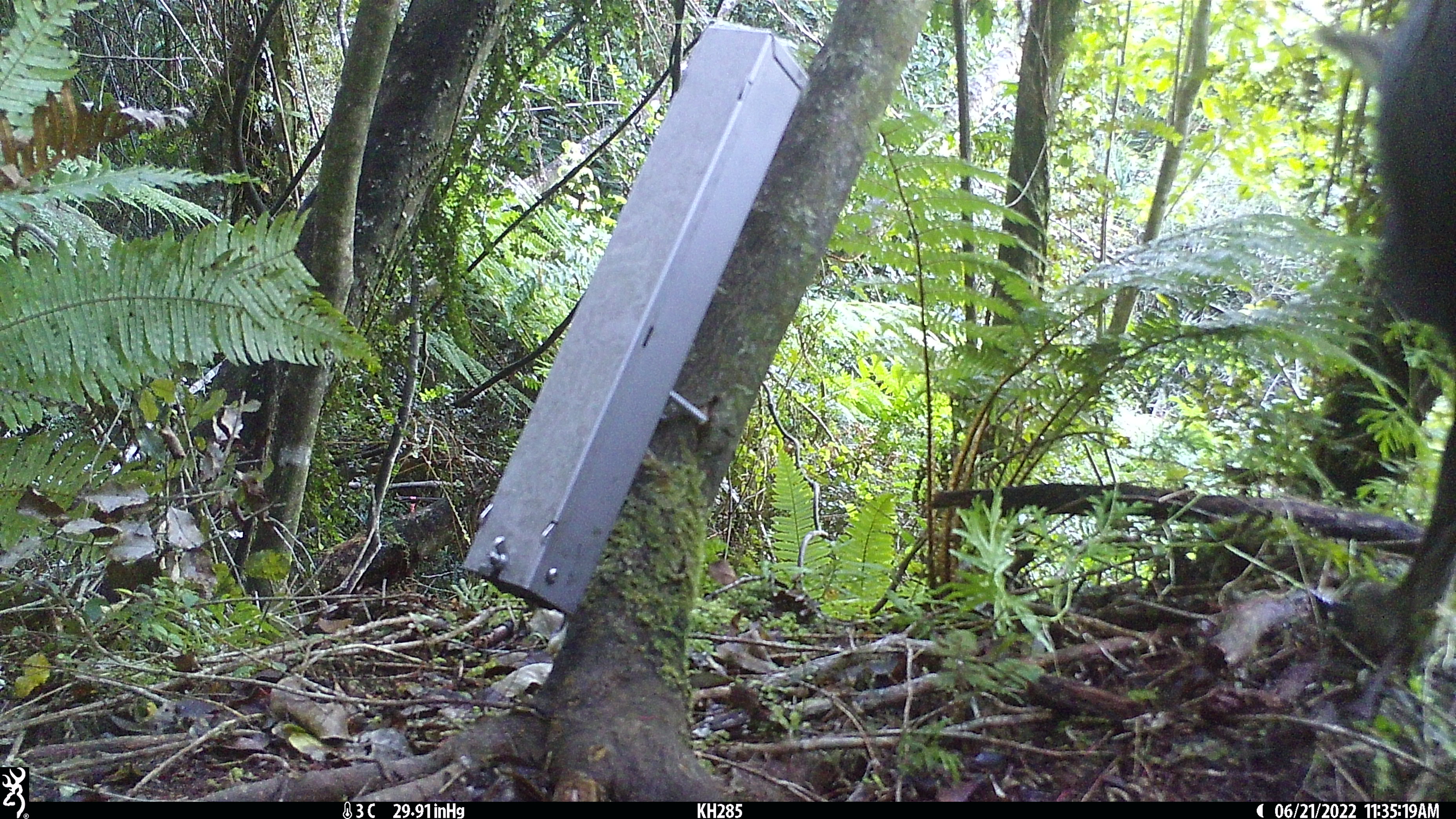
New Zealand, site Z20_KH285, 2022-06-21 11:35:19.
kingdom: Animalia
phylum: Chordata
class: Mammalia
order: Artiodactyla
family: Bovidae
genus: Rupicapra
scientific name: Rupicapra rupicapra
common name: alpine chamois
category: chamois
Chamois (alpine chamois) (Rupicapra rupicapra).